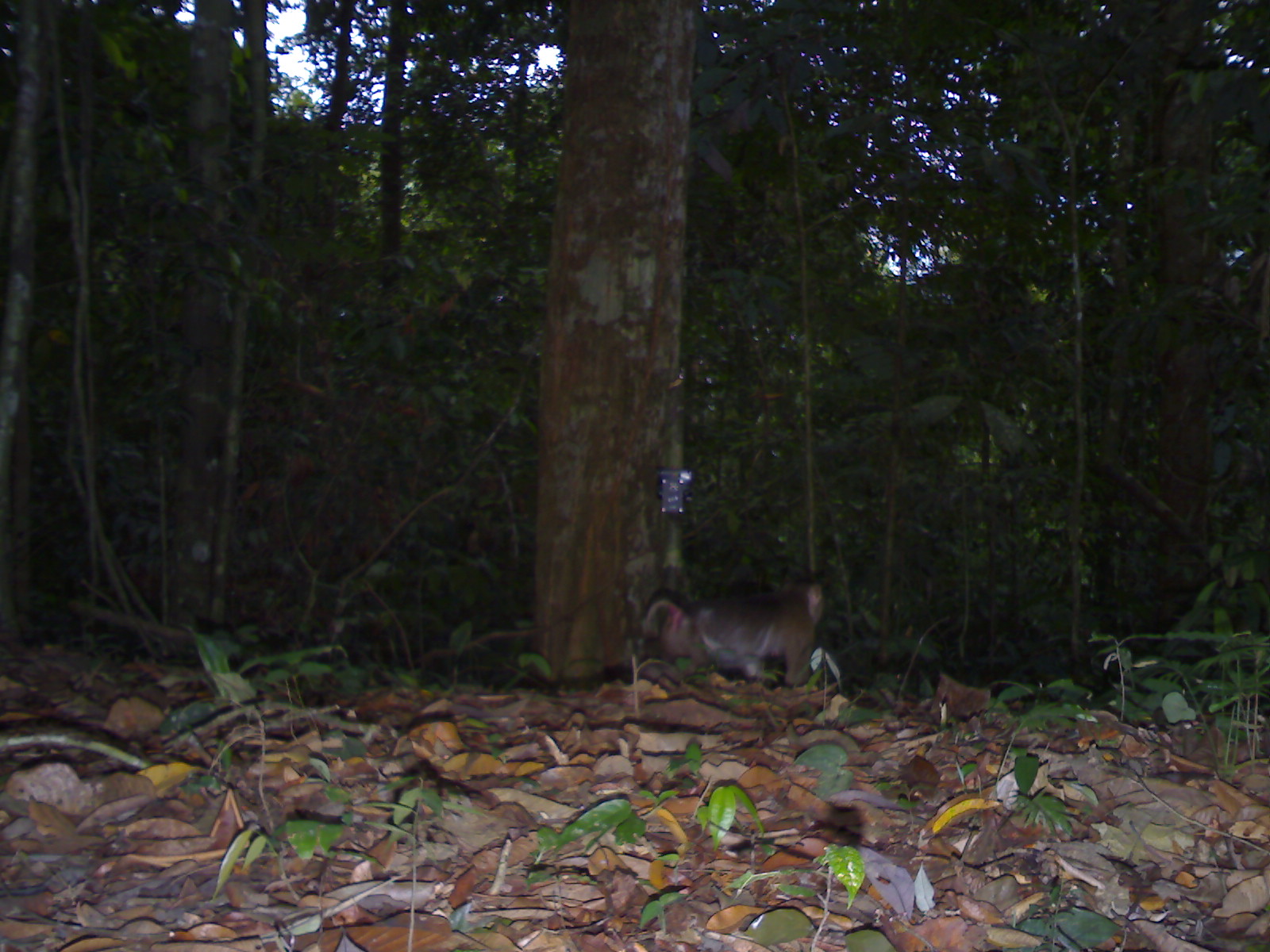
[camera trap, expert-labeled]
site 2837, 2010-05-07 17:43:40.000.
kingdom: Animalia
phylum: Chordata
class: Mammalia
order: Primates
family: Cercopithecidae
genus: Macaca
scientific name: Macaca nemestrina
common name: southern pig-tailed macaque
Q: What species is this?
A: Macaca nemestrina (southern pig-tailed macaque).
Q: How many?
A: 1.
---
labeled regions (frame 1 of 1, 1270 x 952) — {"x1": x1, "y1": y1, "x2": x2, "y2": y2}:
macaca nemestrina: {"x1": 641, "y1": 575, "x2": 825, "y2": 686}